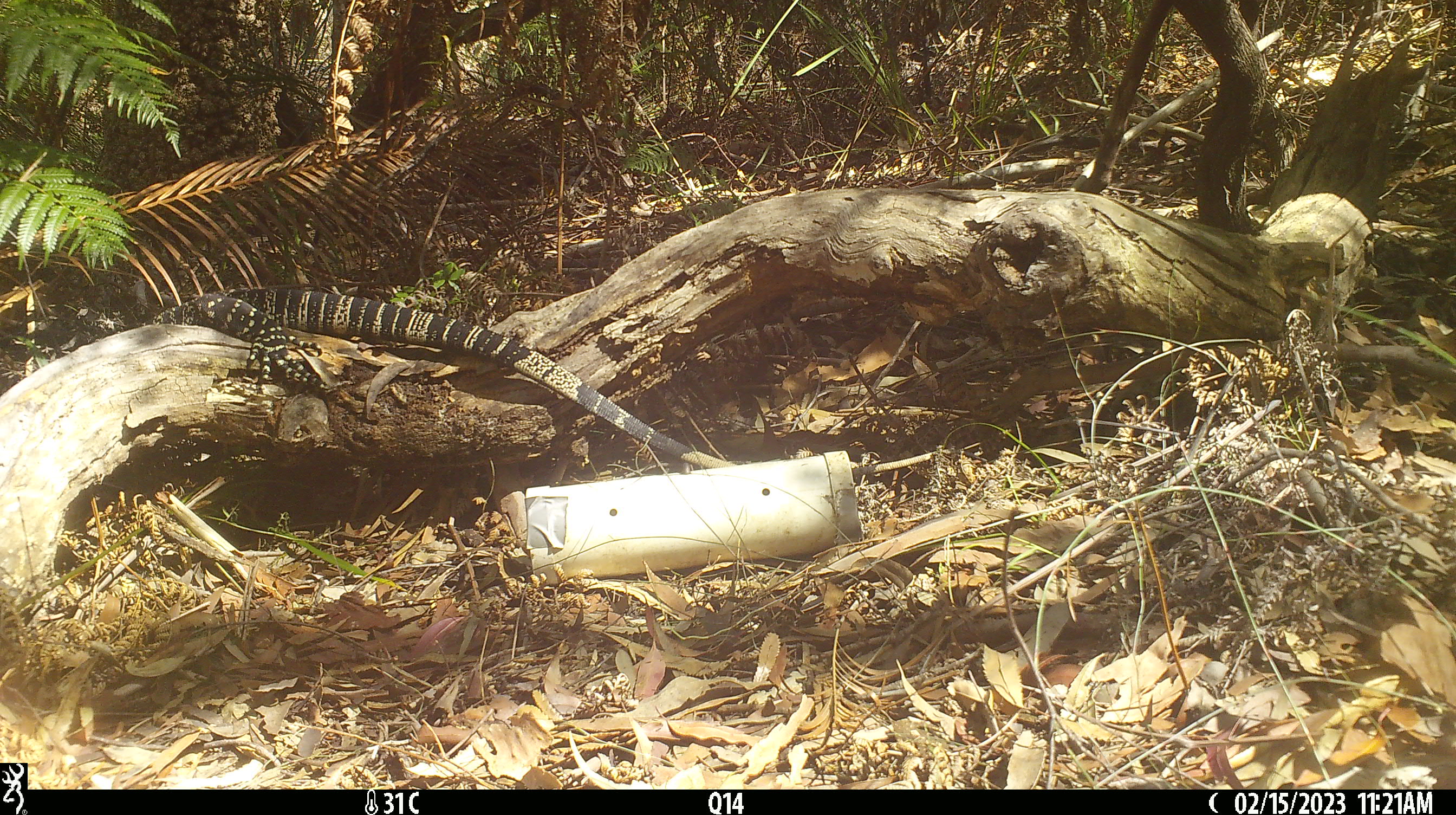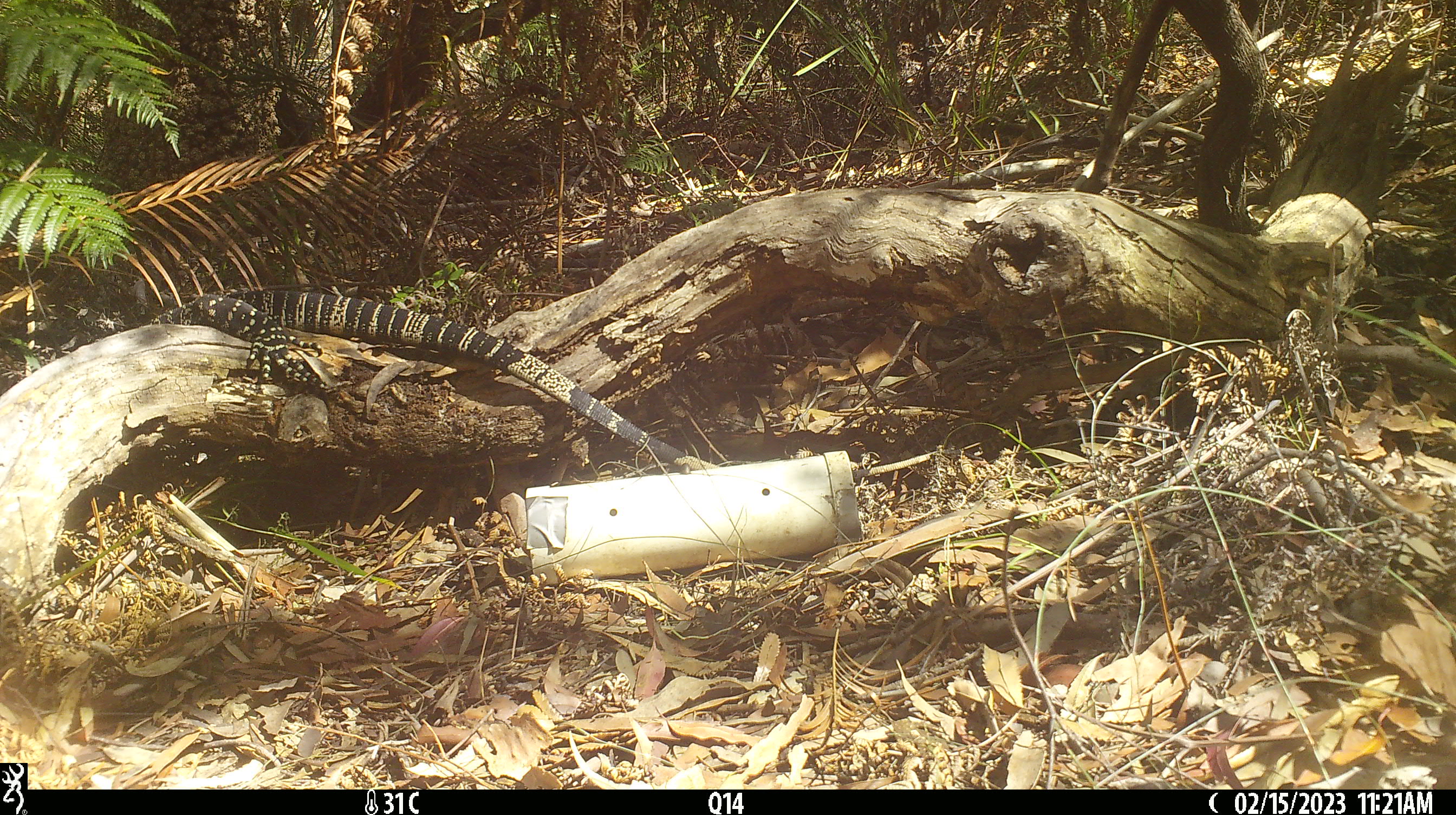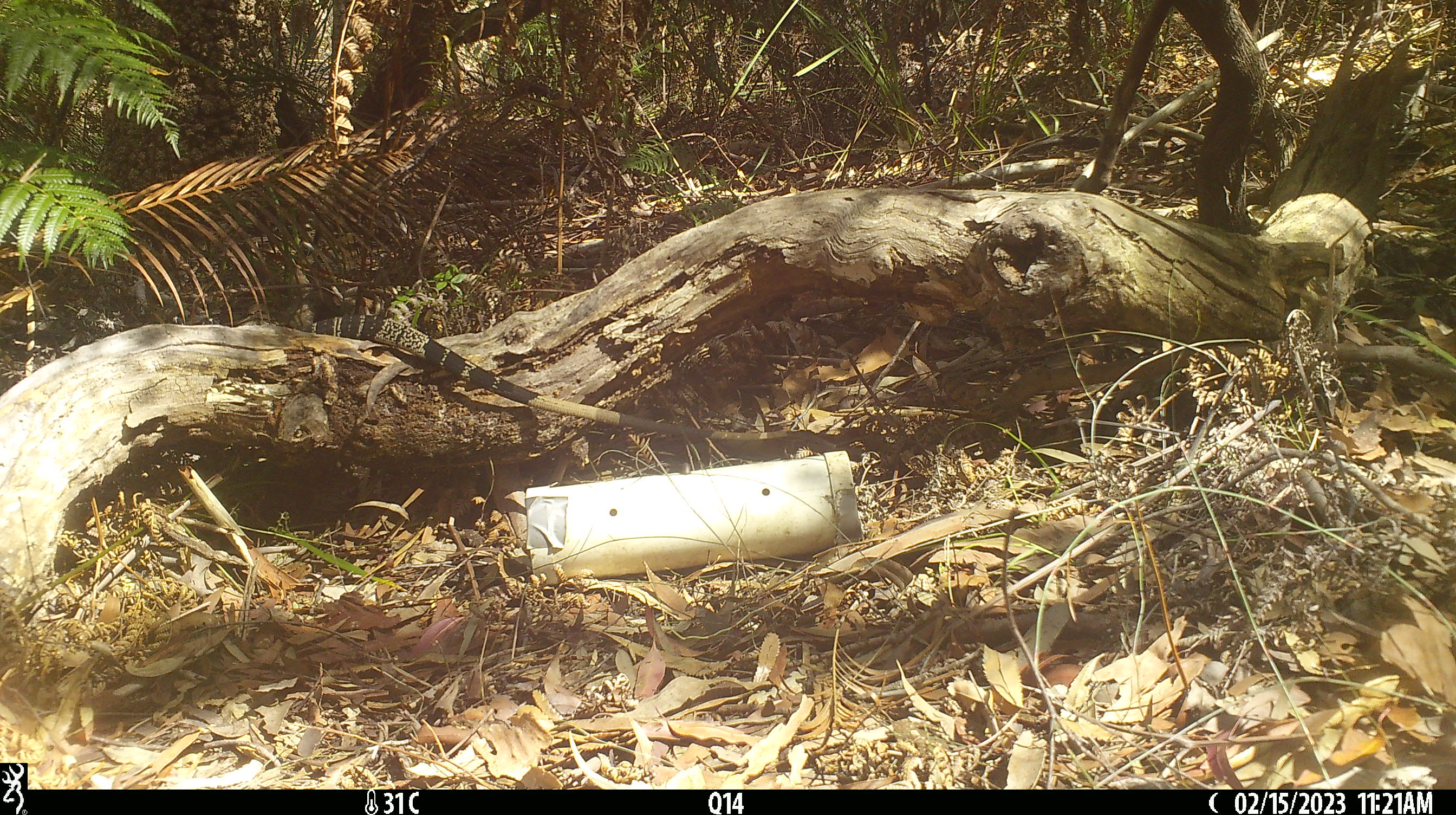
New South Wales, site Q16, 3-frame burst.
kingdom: Animalia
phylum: Chordata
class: Reptilia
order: Squamata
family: Varanidae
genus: Varanus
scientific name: Varanus varius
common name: lace monitor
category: goanna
Goanna (lace monitor) (Varanus varius).